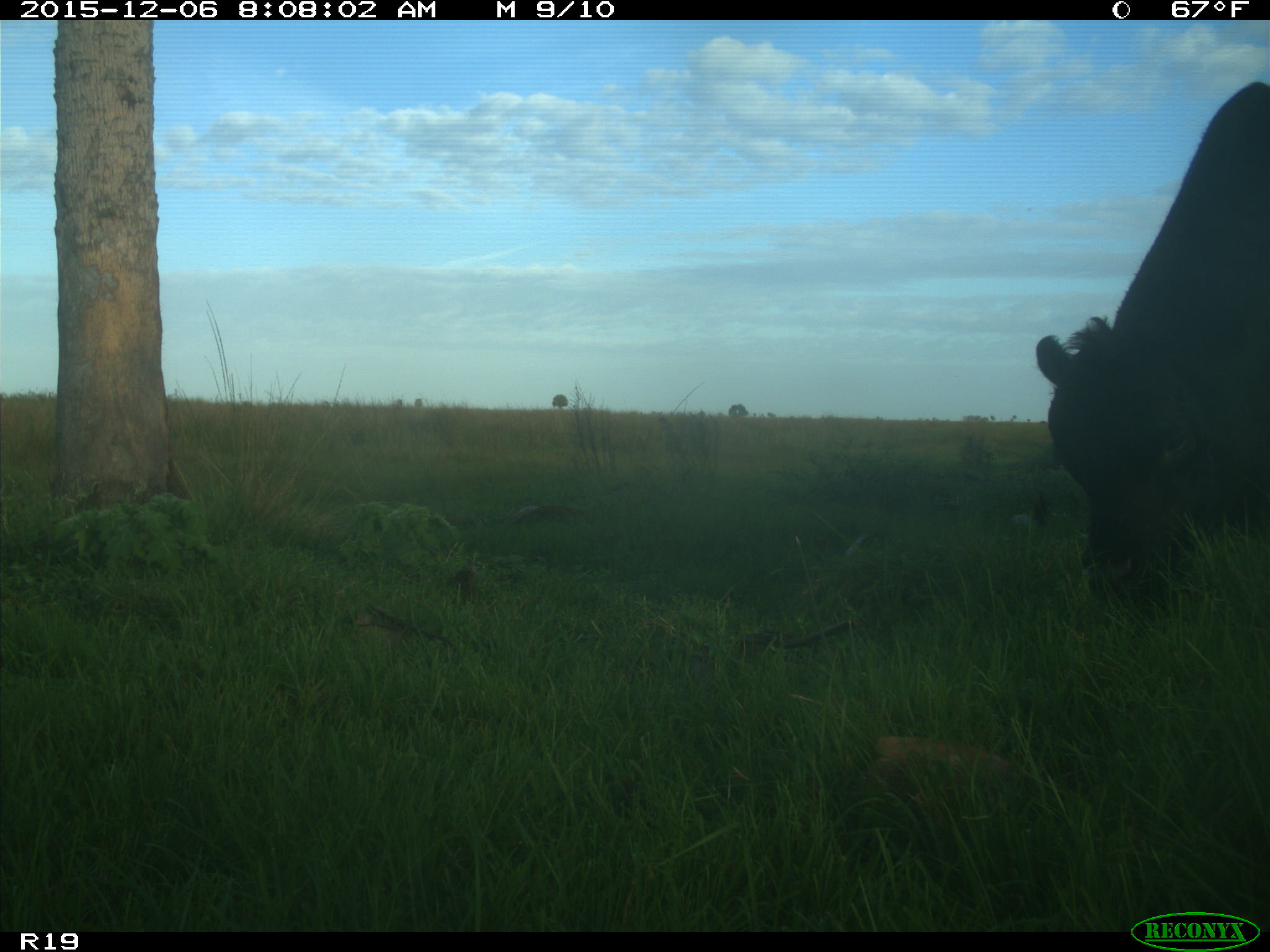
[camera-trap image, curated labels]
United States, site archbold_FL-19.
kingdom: Animalia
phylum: Chordata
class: Mammalia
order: Artiodactyla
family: Bovidae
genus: Bos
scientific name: Bos taurus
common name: domestic cow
Bos taurus (domestic cow).